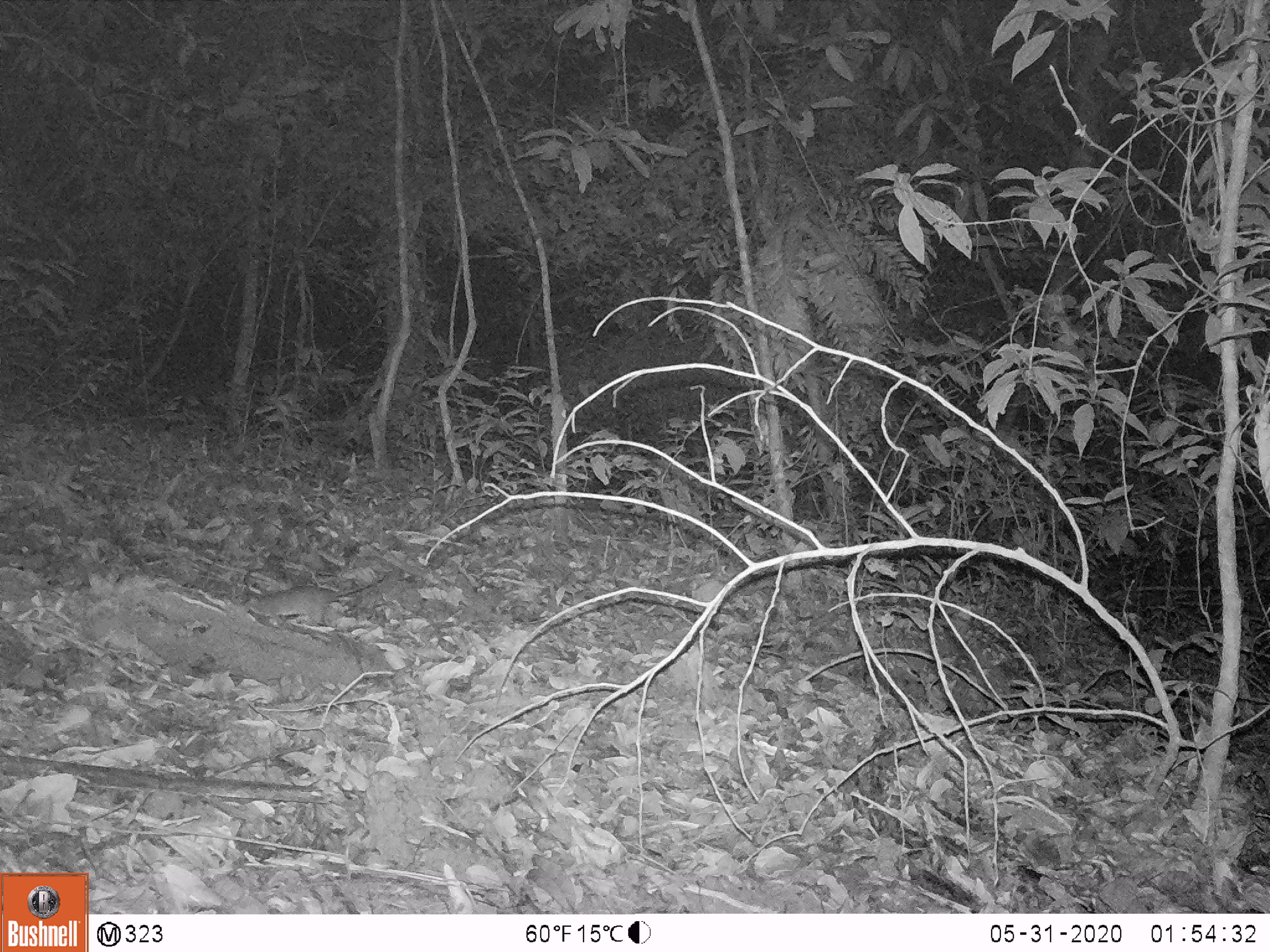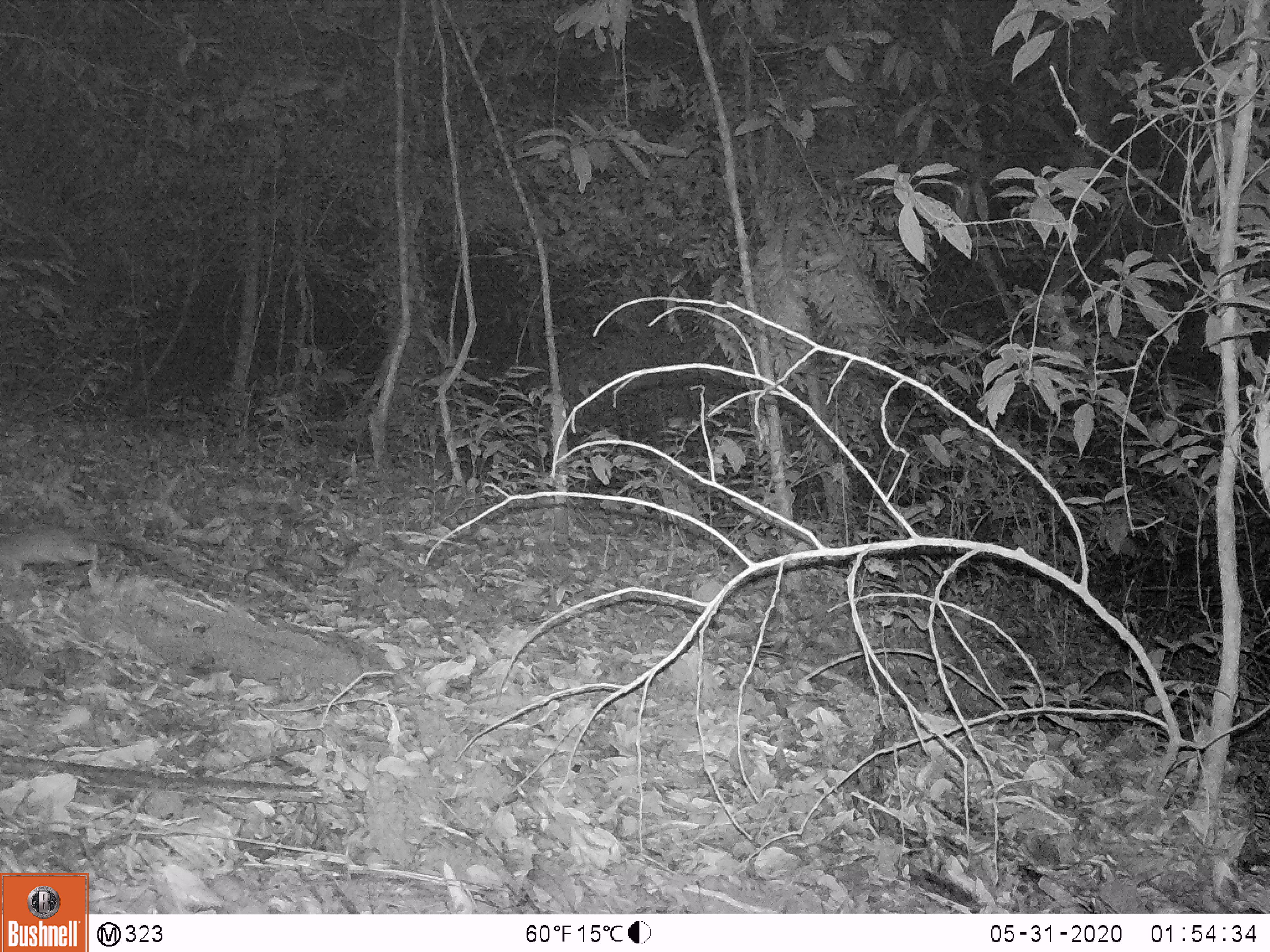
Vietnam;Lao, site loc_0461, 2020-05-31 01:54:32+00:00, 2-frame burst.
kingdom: Animalia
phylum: Chordata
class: Mammalia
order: Rodentia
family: Muridae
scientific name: Muridae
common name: old-world mice and rats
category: unidentified murid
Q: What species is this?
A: Unidentified murid (old-world mice and rats) (Muridae).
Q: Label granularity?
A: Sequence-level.